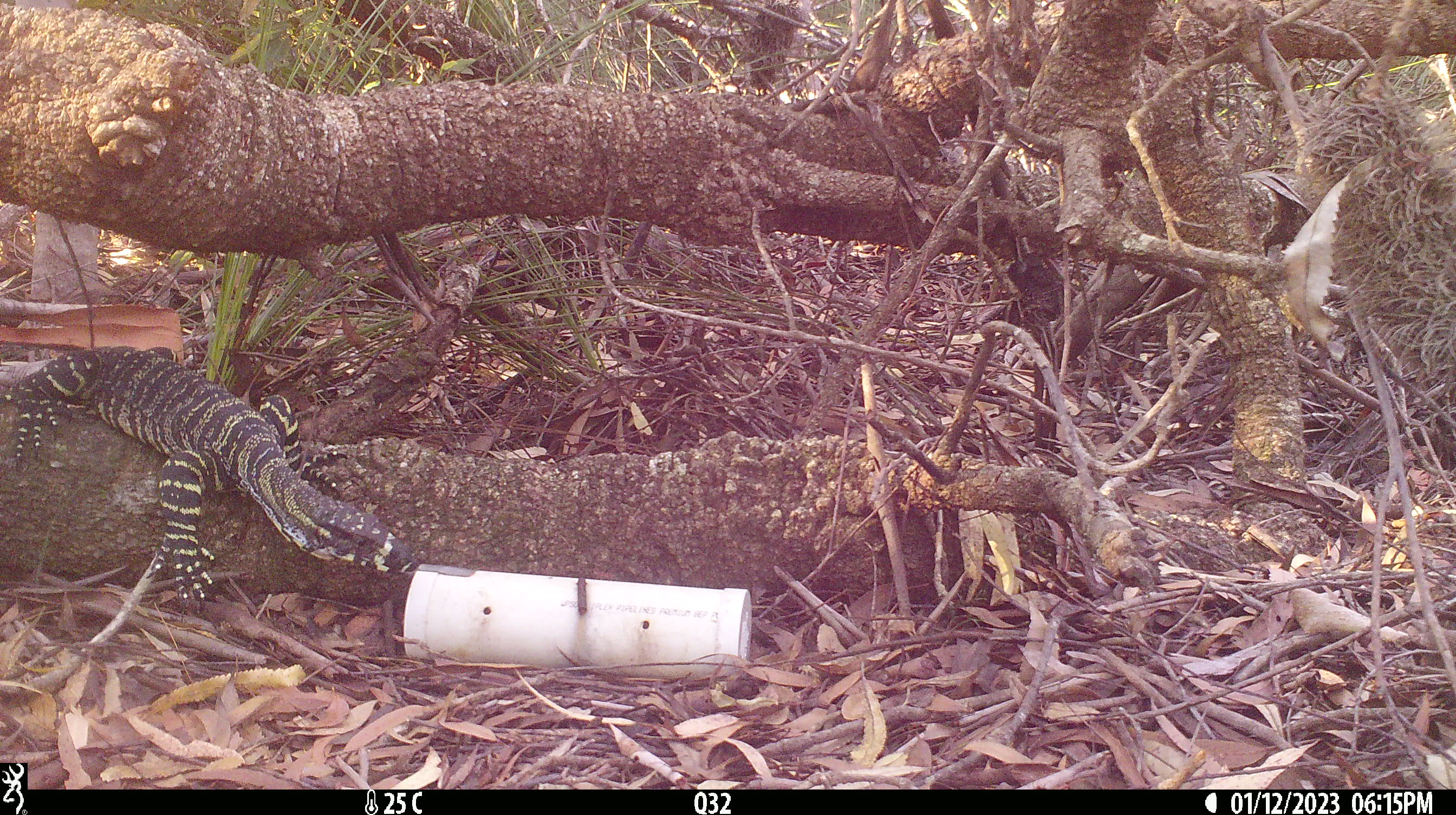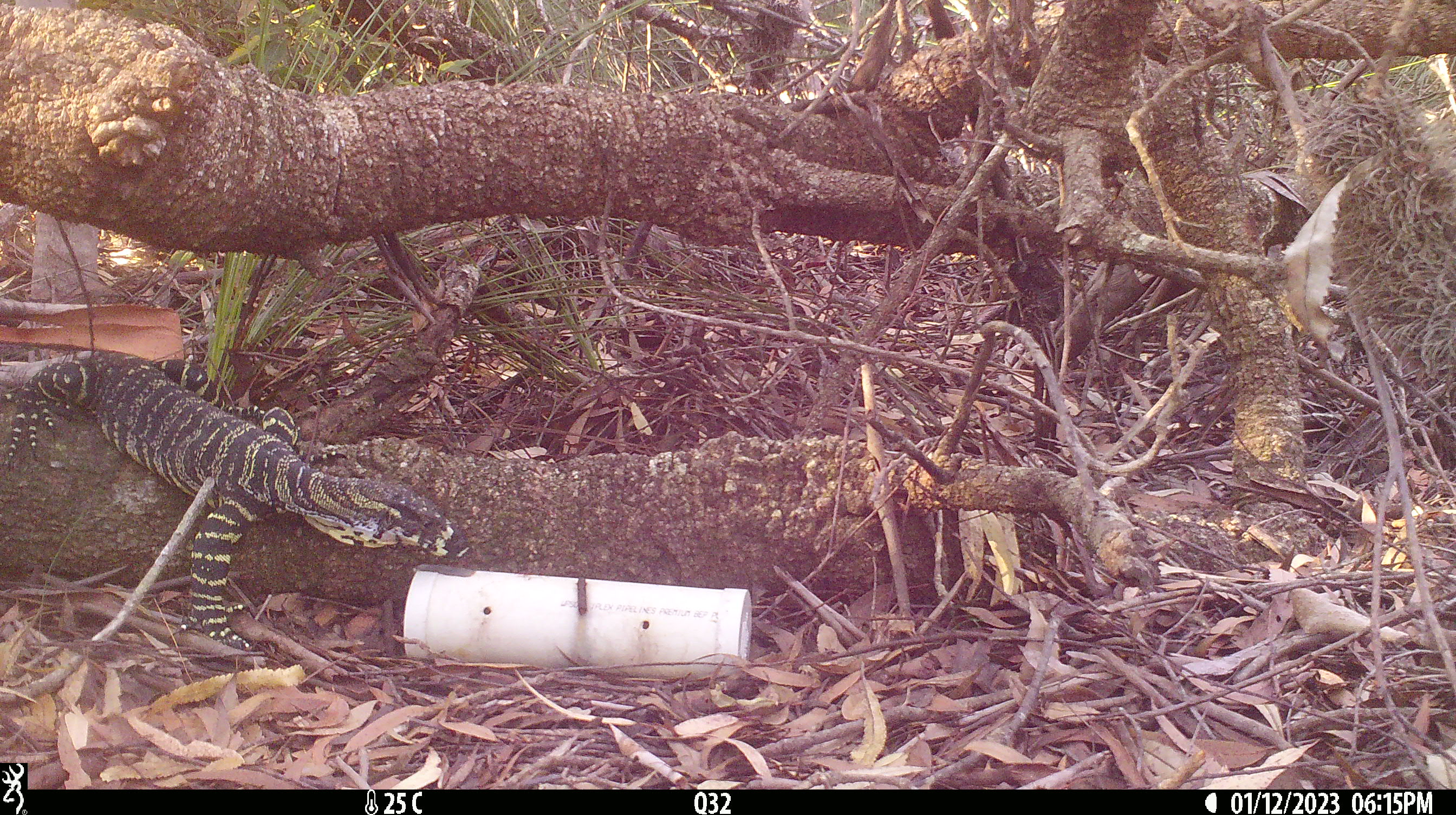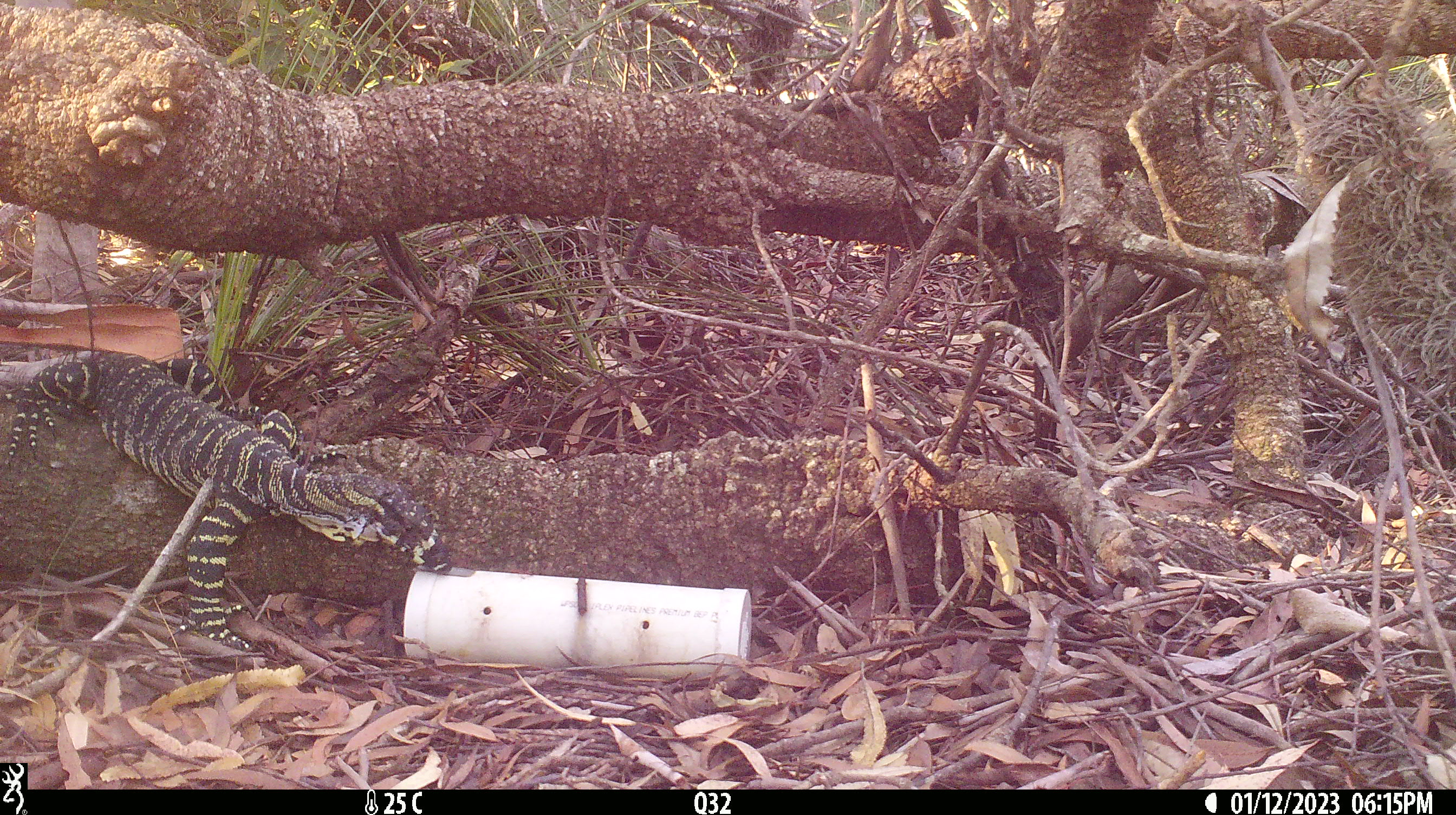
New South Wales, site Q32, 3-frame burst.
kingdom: Animalia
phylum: Chordata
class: Reptilia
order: Squamata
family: Varanidae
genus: Varanus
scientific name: Varanus varius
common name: lace monitor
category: goanna